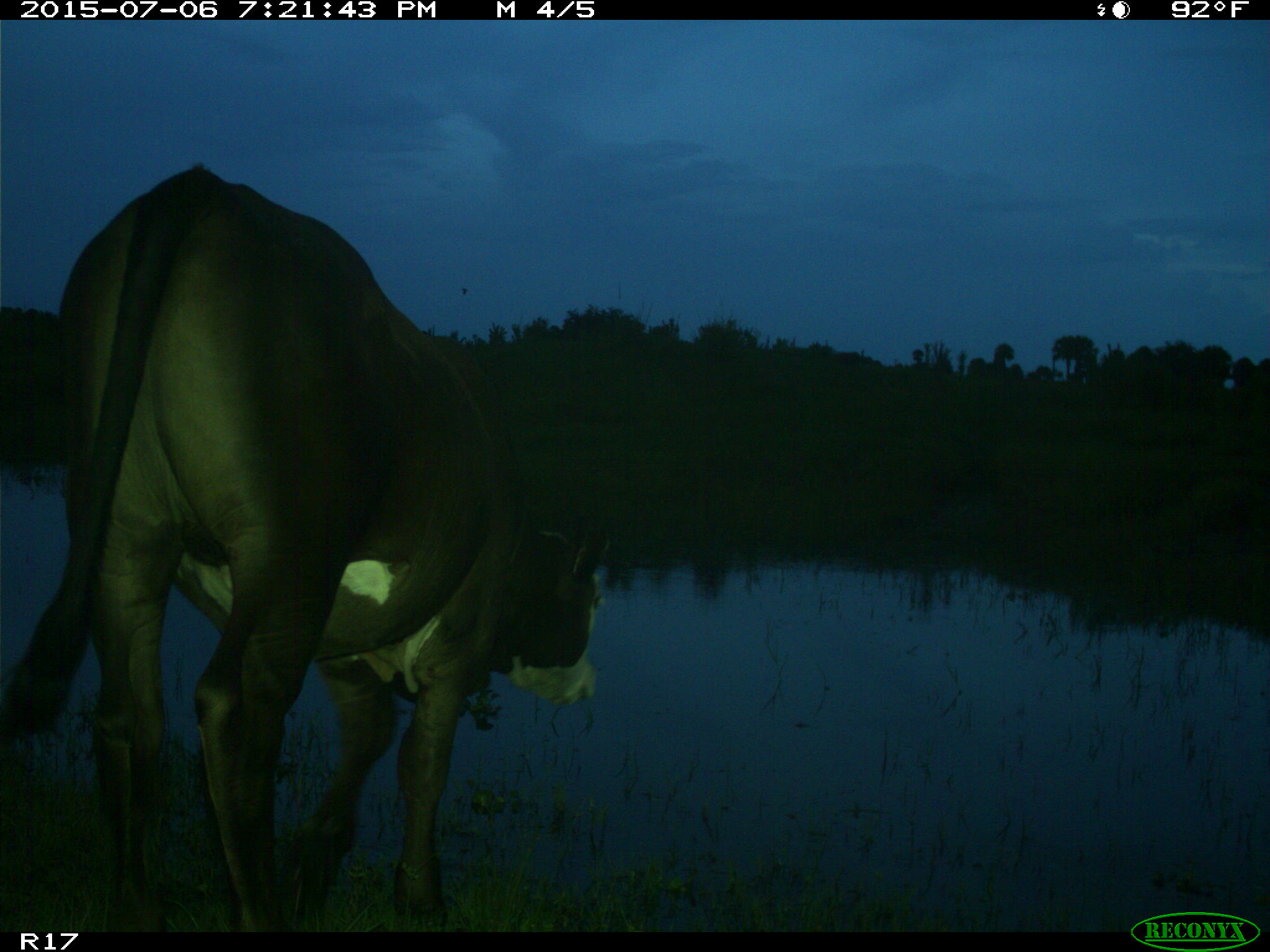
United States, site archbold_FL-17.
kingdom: Animalia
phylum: Chordata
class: Mammalia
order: Artiodactyla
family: Bovidae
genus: Bos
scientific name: Bos taurus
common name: domestic cow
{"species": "Bos taurus (domestic cow)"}